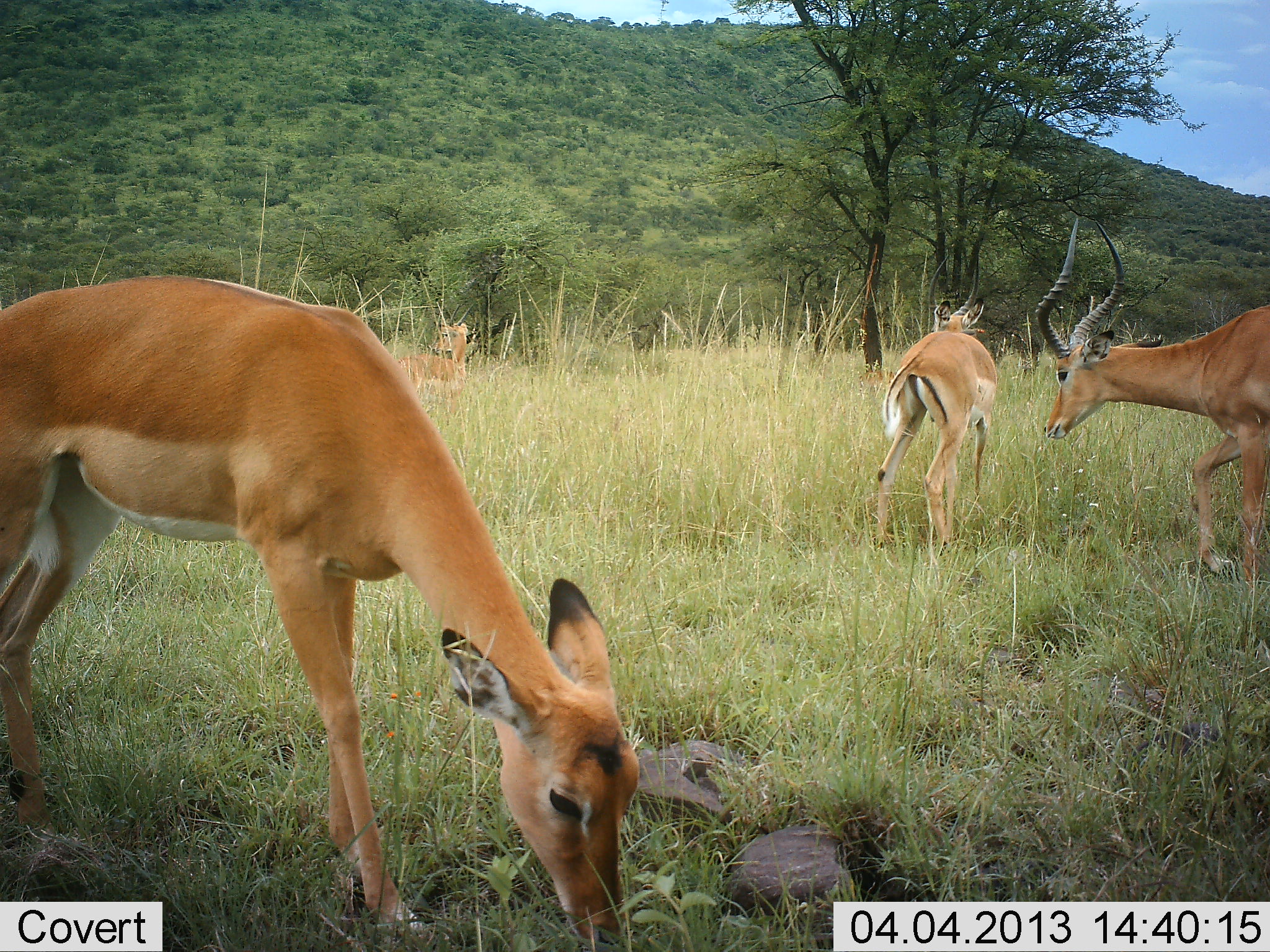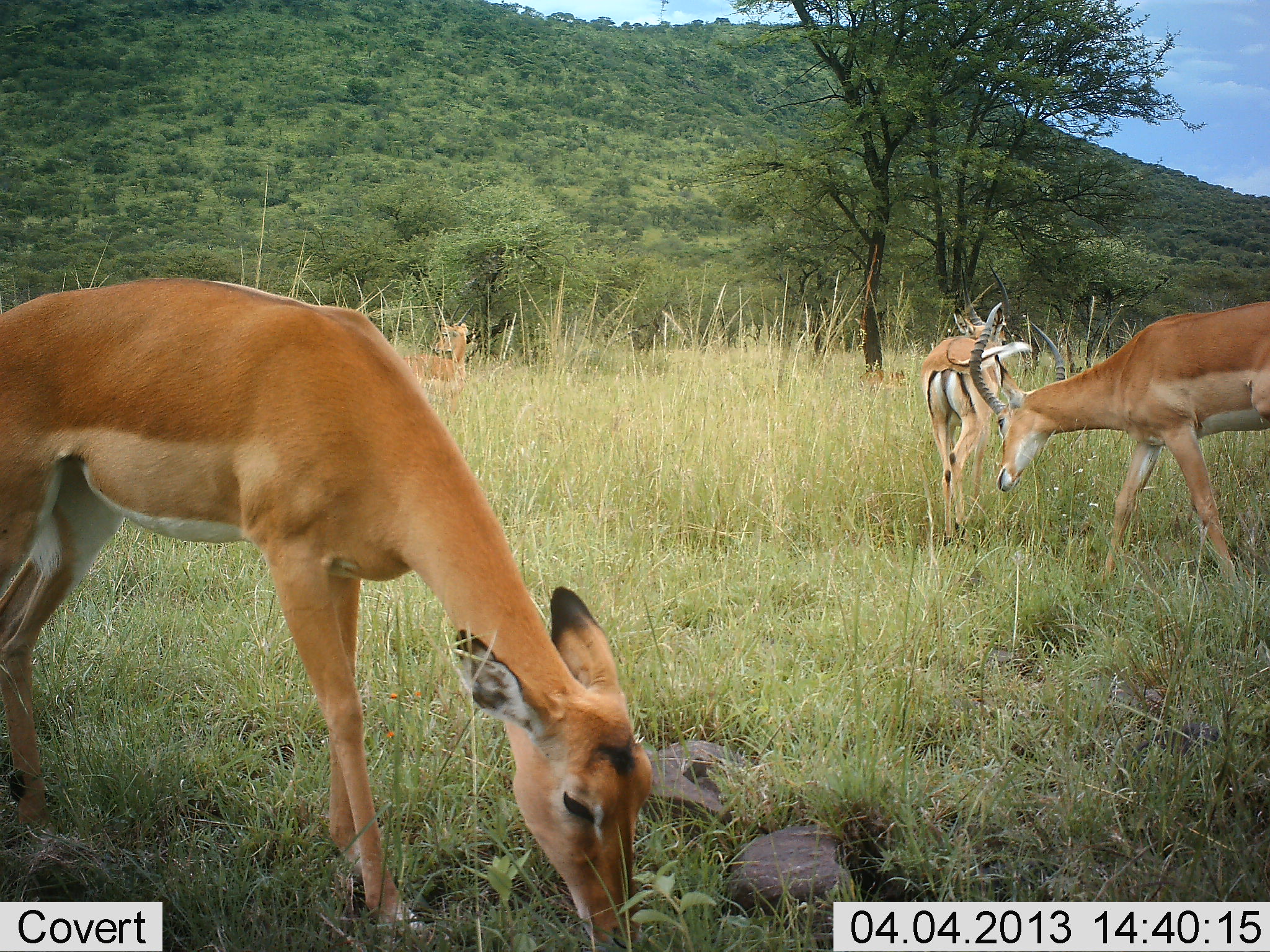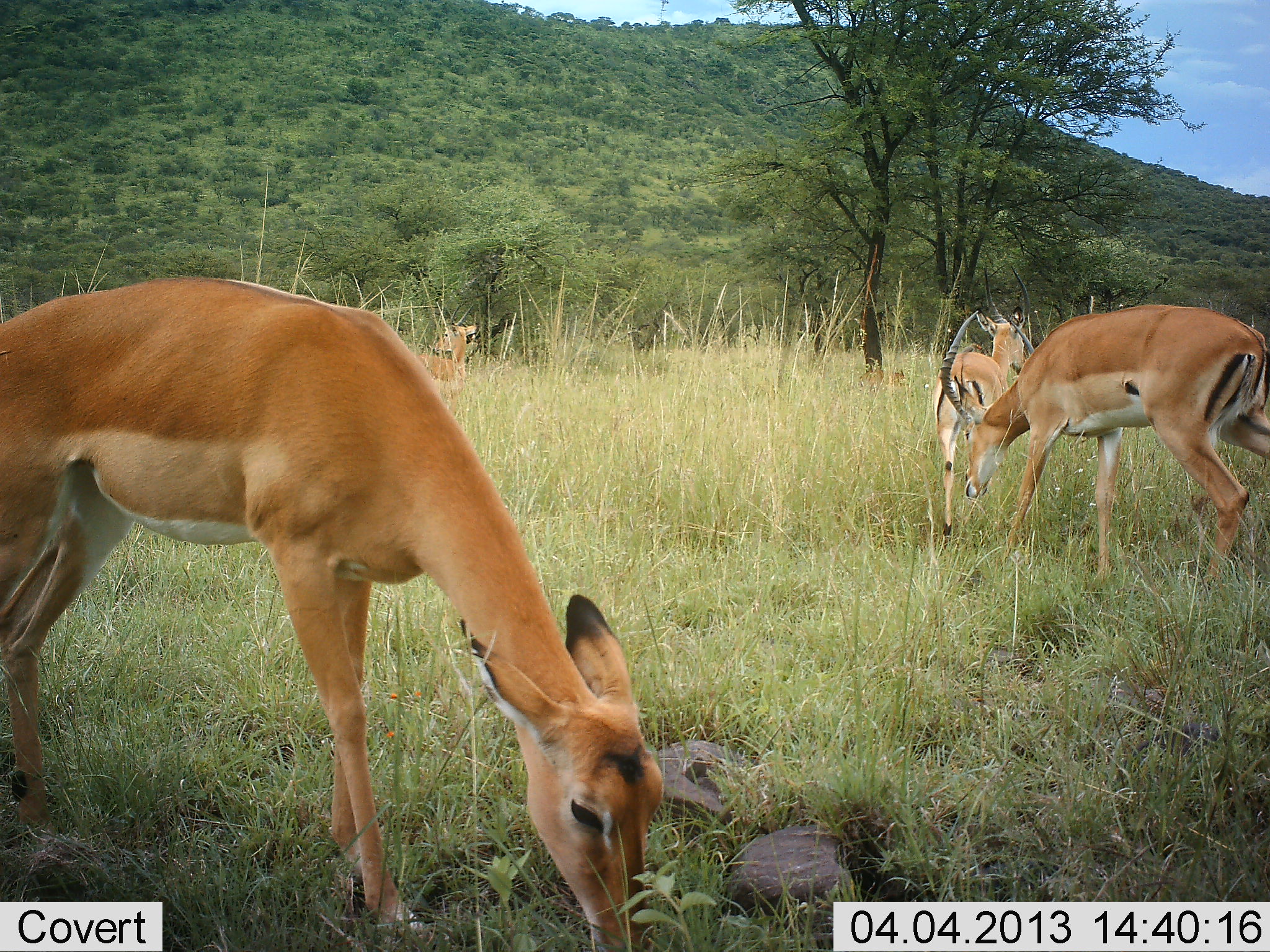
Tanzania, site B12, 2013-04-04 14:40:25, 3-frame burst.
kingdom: Animalia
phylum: Chordata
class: Mammalia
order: Artiodactyla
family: Bovidae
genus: Aepyceros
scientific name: Aepyceros melampus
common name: impala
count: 4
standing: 24%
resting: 10%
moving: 62%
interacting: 29%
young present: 0%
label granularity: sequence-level